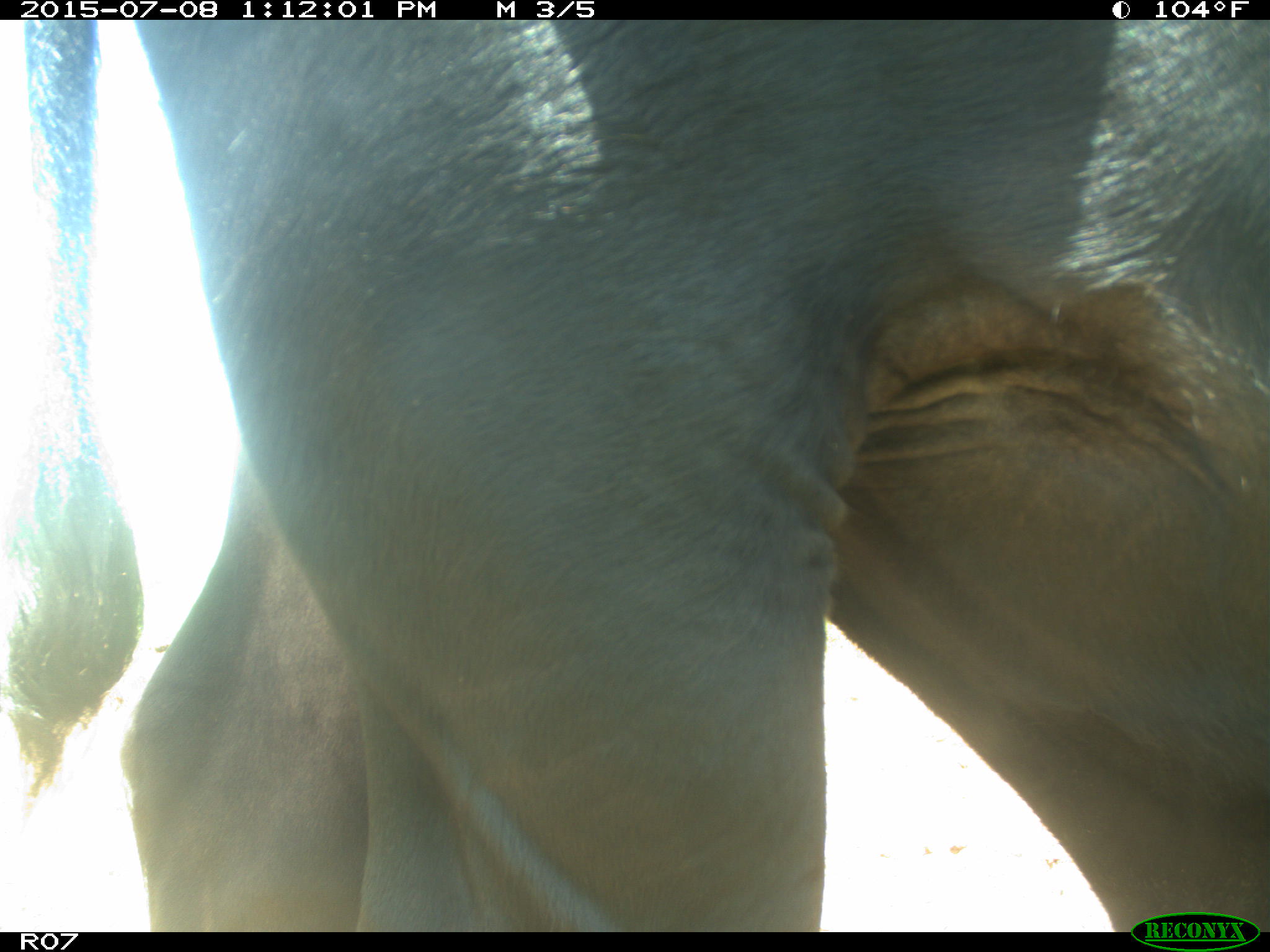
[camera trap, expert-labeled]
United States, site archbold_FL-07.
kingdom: Animalia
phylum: Chordata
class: Mammalia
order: Artiodactyla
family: Bovidae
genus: Bos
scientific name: Bos taurus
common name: domestic cow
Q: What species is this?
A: Bos taurus (domestic cow).